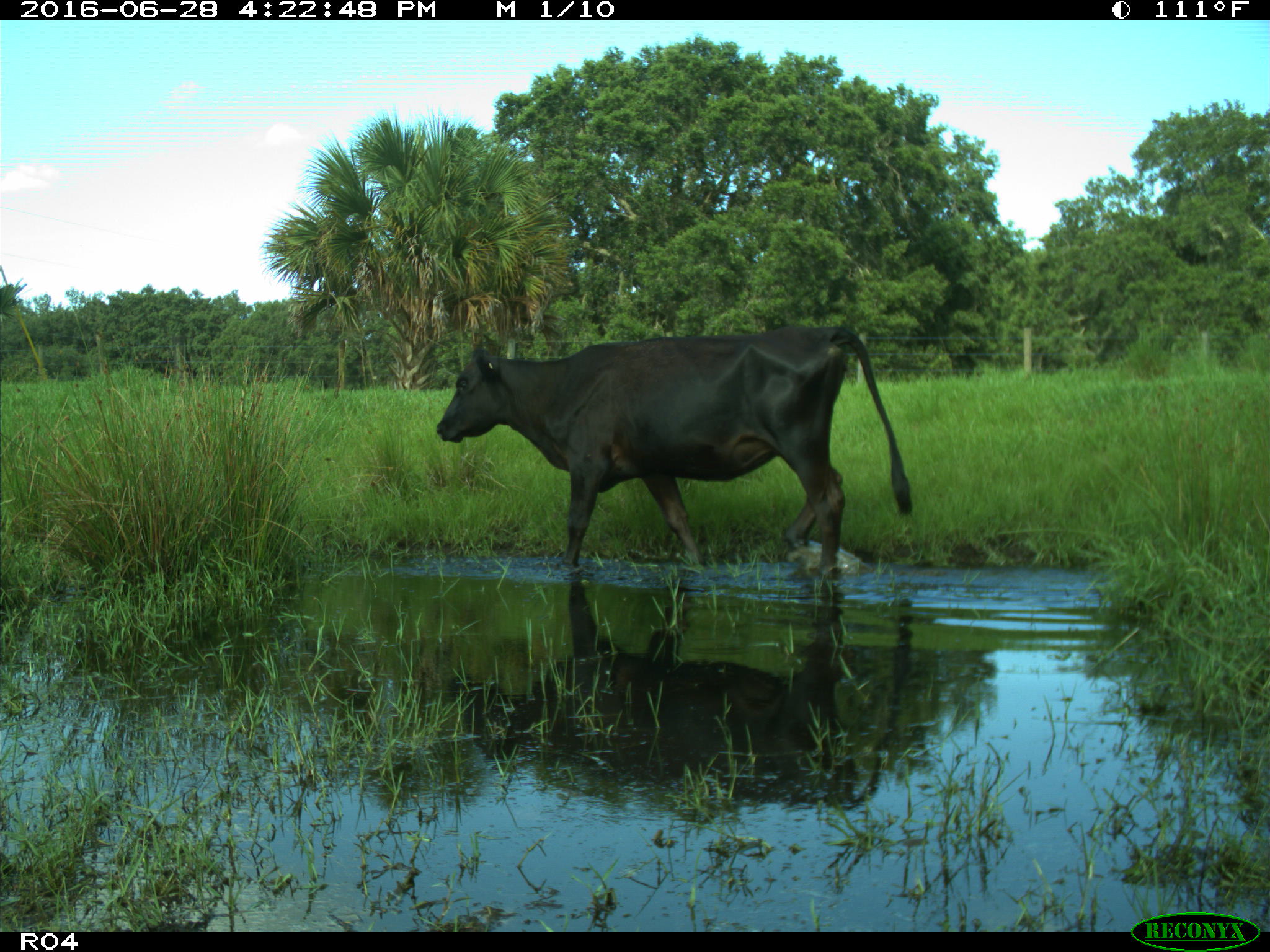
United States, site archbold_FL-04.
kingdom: Animalia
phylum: Chordata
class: Mammalia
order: Artiodactyla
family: Bovidae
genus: Bos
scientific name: Bos taurus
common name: domestic cow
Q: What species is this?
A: Bos taurus (domestic cow).